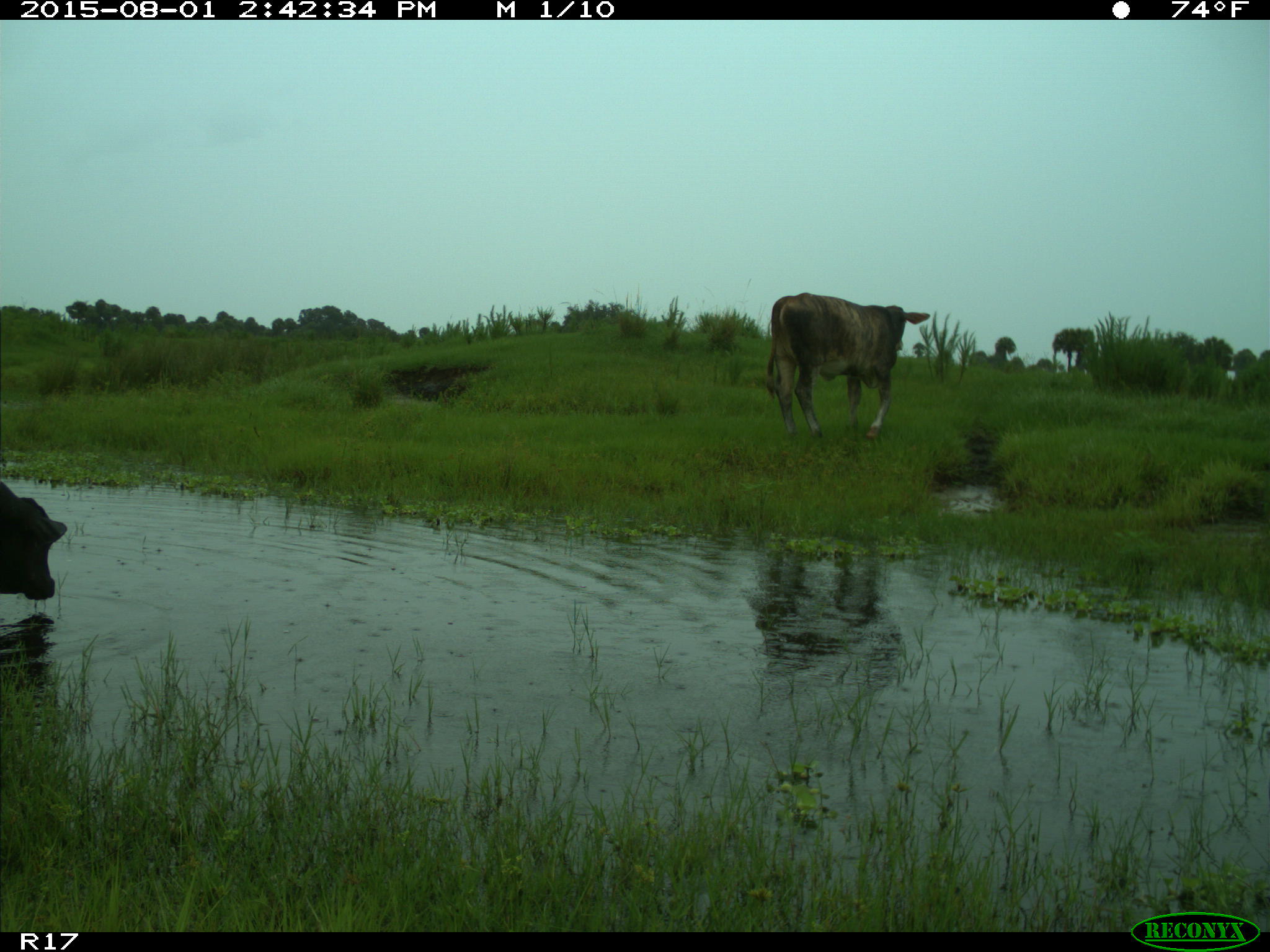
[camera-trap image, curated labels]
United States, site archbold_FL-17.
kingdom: Animalia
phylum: Chordata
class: Mammalia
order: Artiodactyla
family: Bovidae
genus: Bos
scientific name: Bos taurus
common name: domestic cow